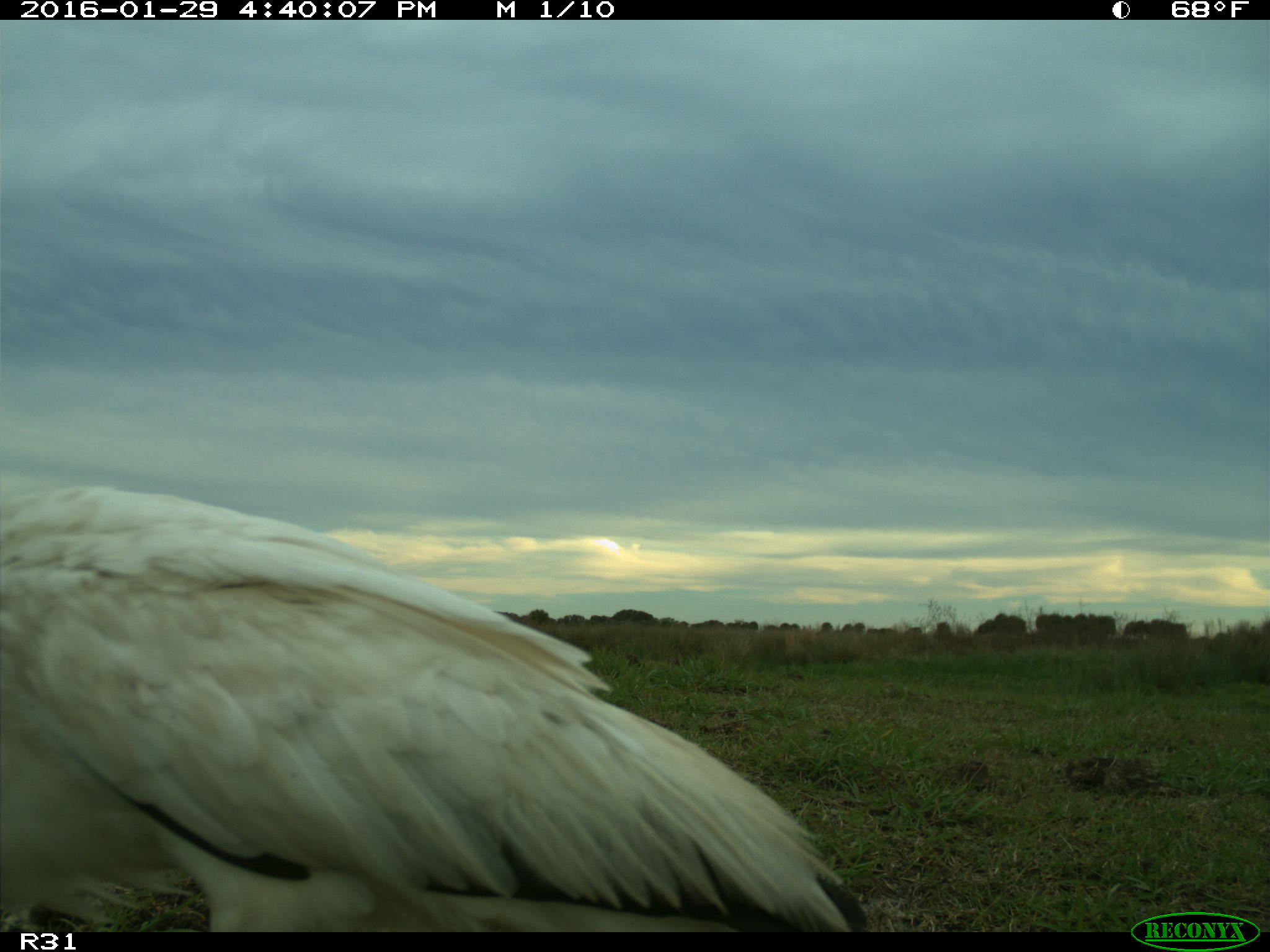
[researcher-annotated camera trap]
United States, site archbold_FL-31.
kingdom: Animalia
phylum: Chordata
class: Aves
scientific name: Aves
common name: birds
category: unidentified bird